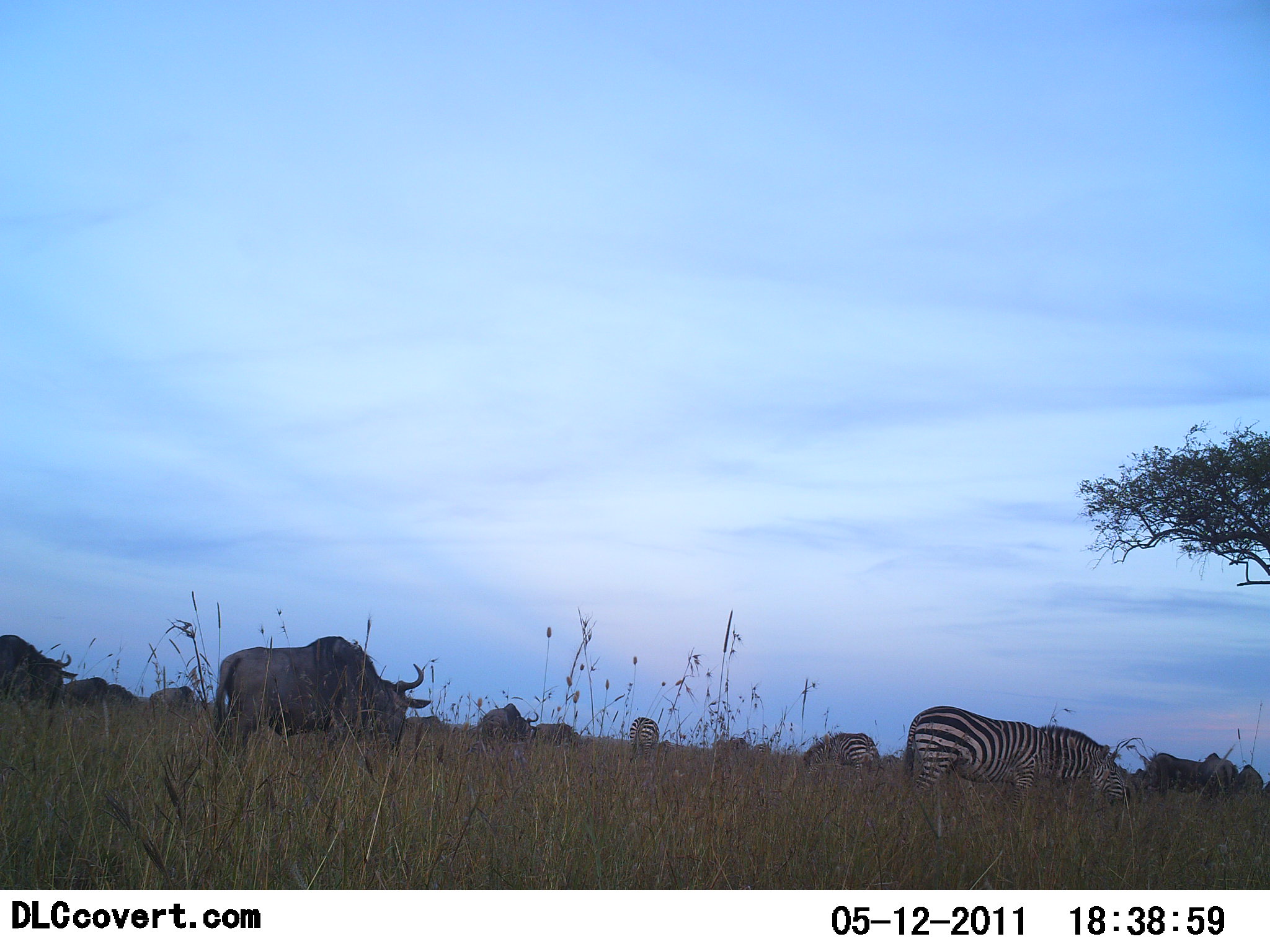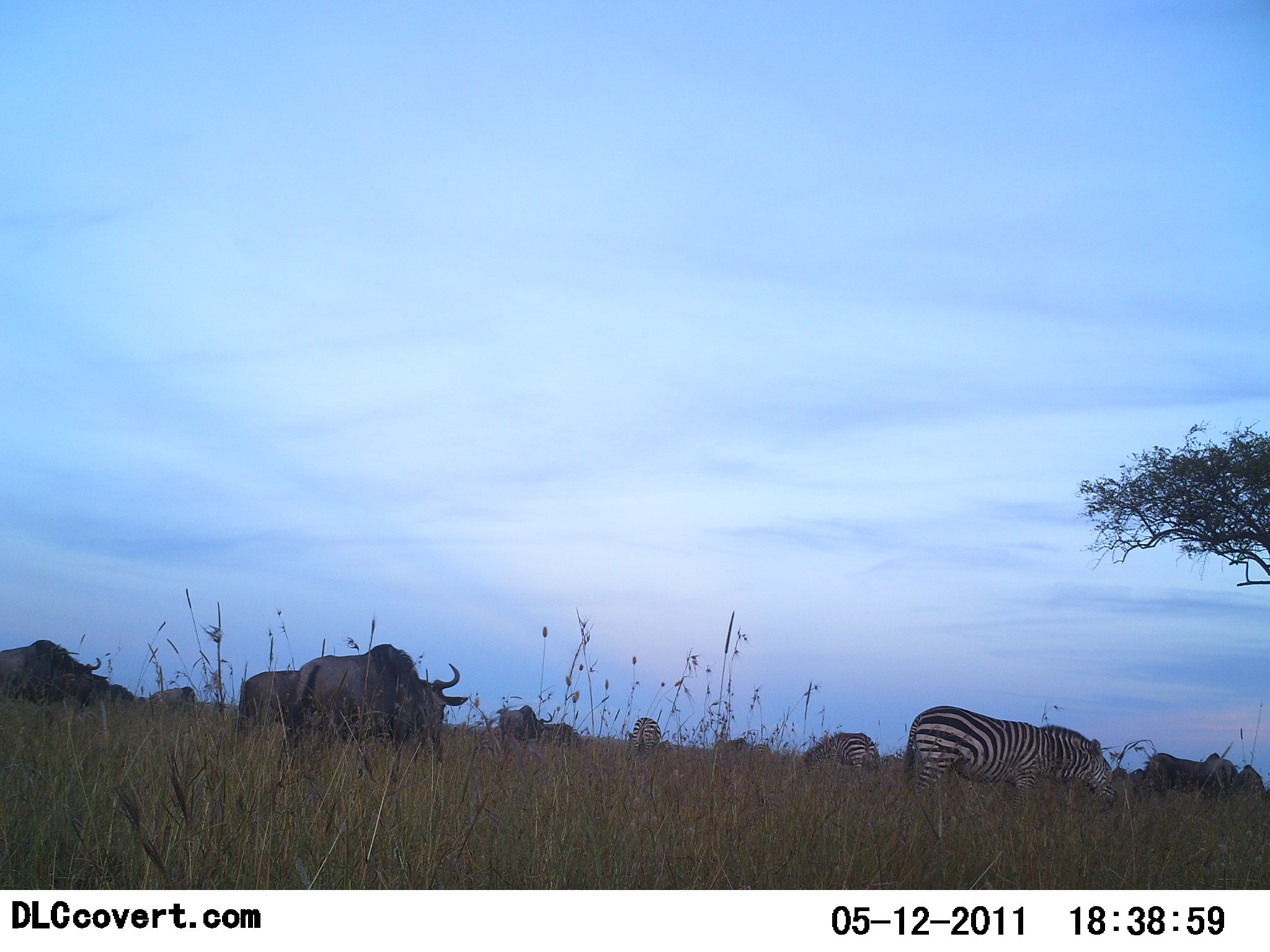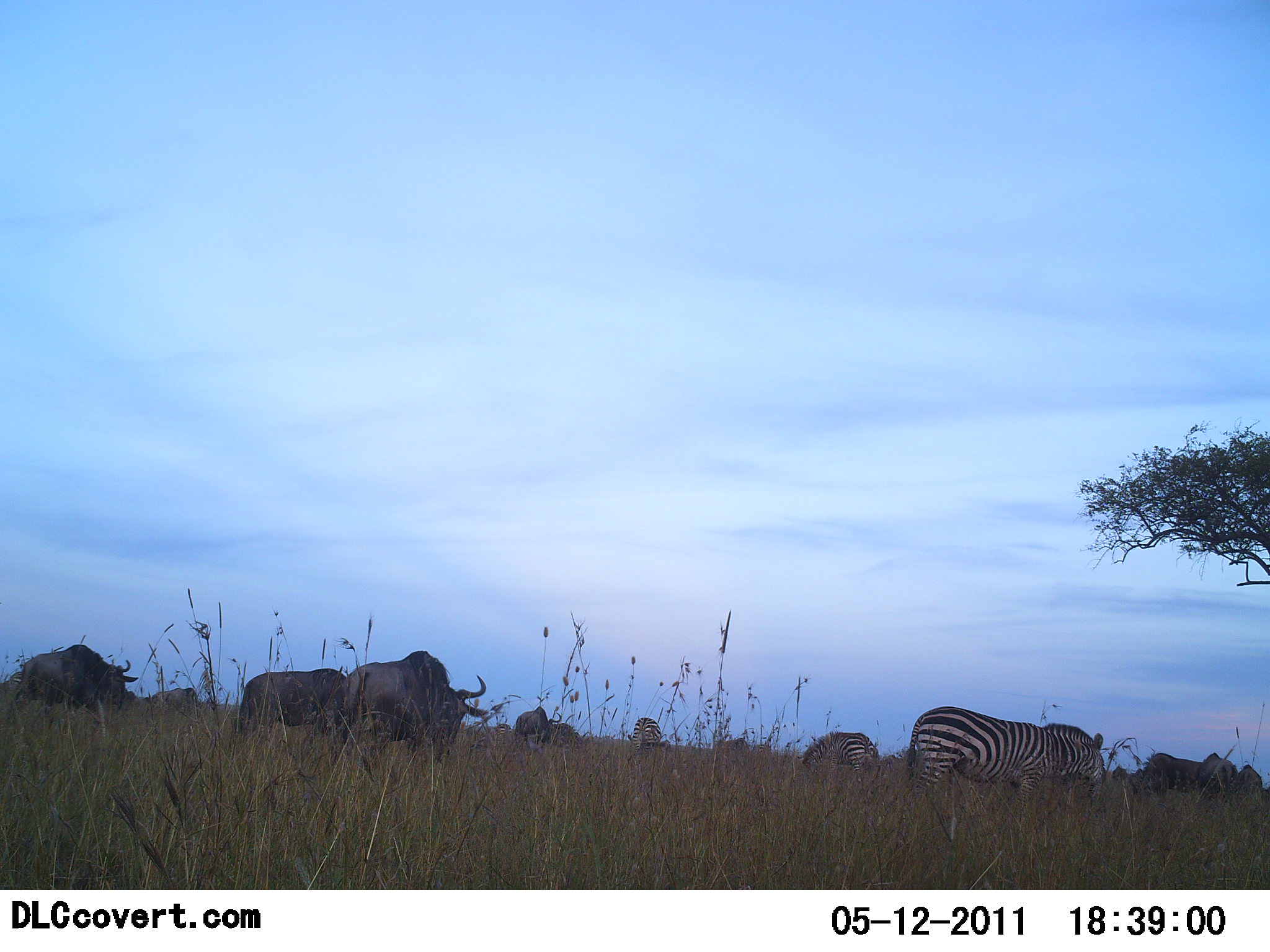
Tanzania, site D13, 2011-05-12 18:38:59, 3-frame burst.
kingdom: Animalia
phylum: Chordata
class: Mammalia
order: Artiodactyla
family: Bovidae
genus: Connochaetes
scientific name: Connochaetes taurinus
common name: blue wildebeest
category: wildebeest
Wildebeest (blue wildebeest) (Connochaetes taurinus), count 6. Behavior (volunteer vote fractions): standing 50%, resting 0%, moving 33%, interacting 0%. Young present (vote fraction): 0%. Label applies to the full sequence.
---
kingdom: Animalia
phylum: Chordata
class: Mammalia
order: Perissodactyla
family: Equidae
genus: Equus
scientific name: Equus quagga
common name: plains zebra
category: zebra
Zebra (plains zebra) (Equus quagga), count 3. Behavior (volunteer vote fractions): standing 45%, resting 0%, moving 9%, interacting 0%. Young present (vote fraction): 0%. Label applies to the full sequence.